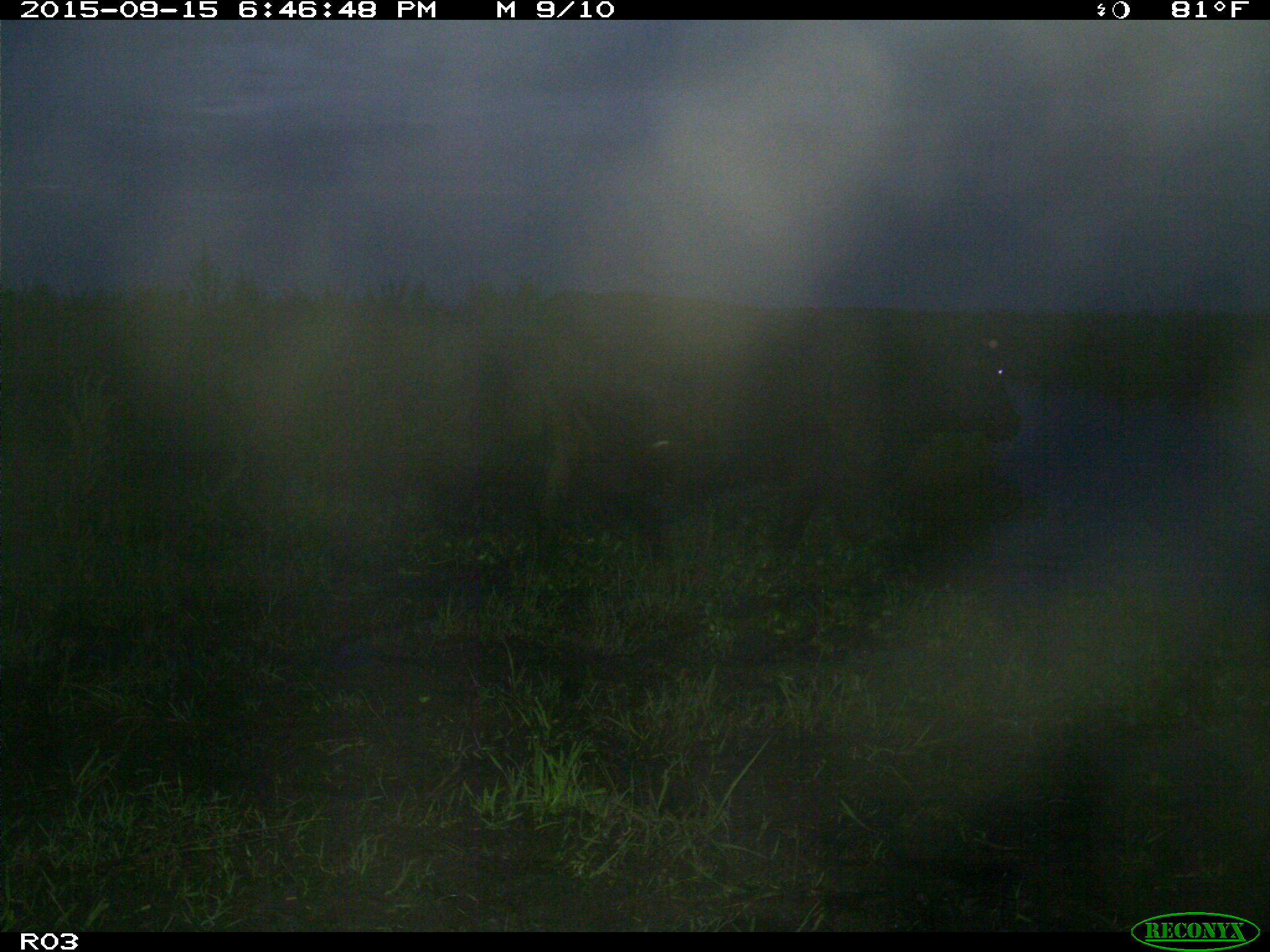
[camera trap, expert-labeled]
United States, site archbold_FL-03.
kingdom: Animalia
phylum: Chordata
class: Mammalia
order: Artiodactyla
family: Bovidae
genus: Bos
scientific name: Bos taurus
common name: domestic cow